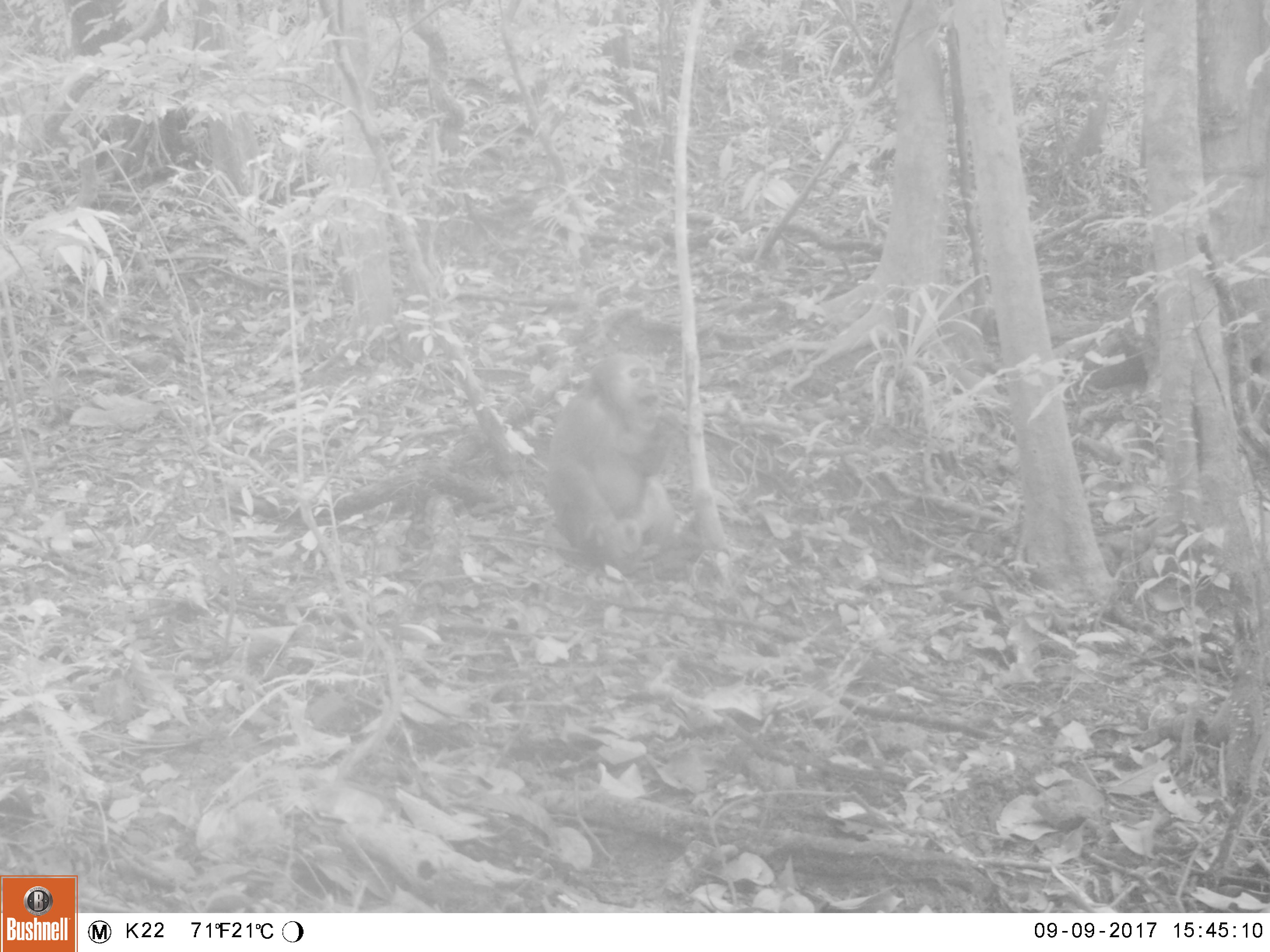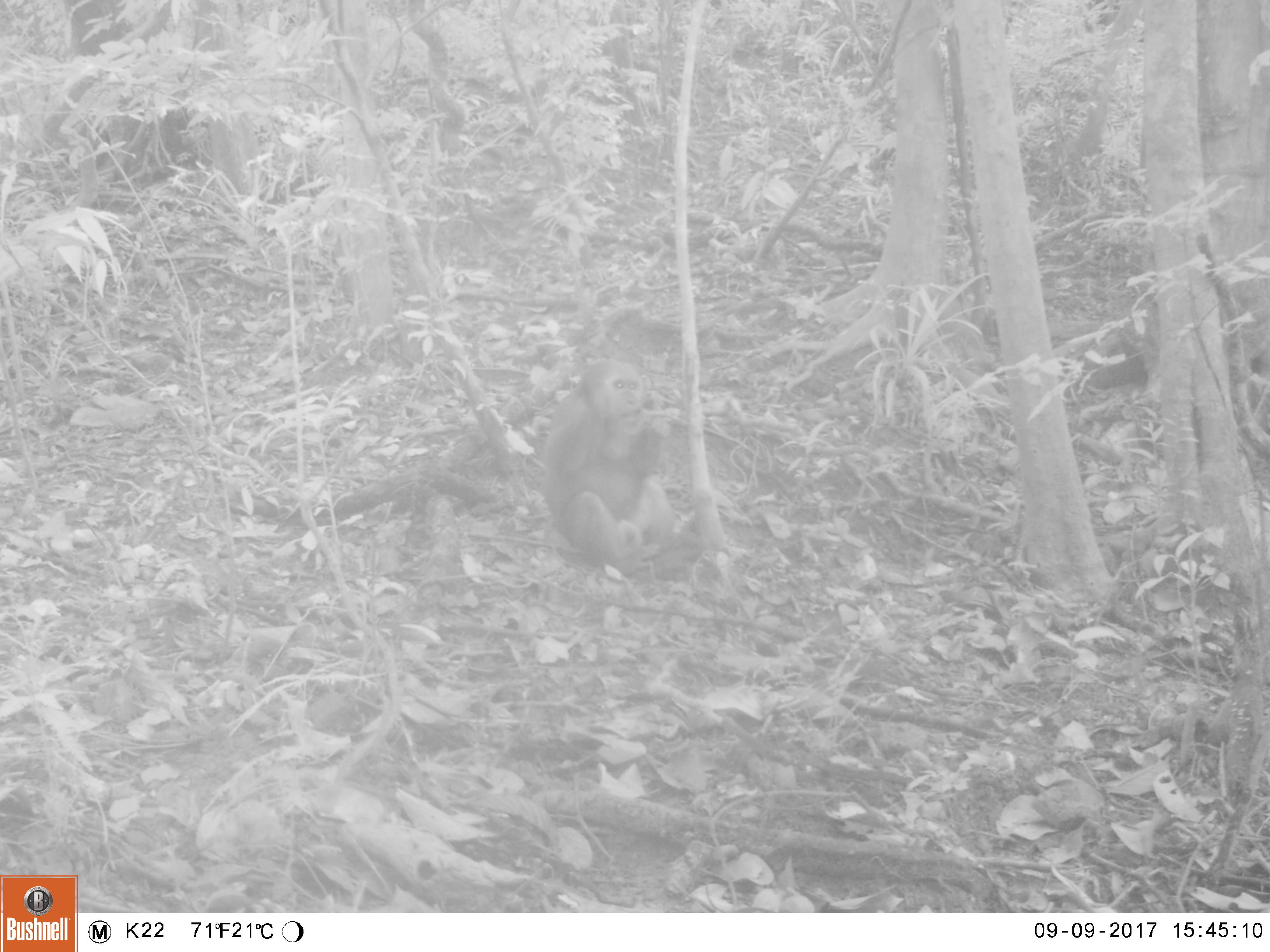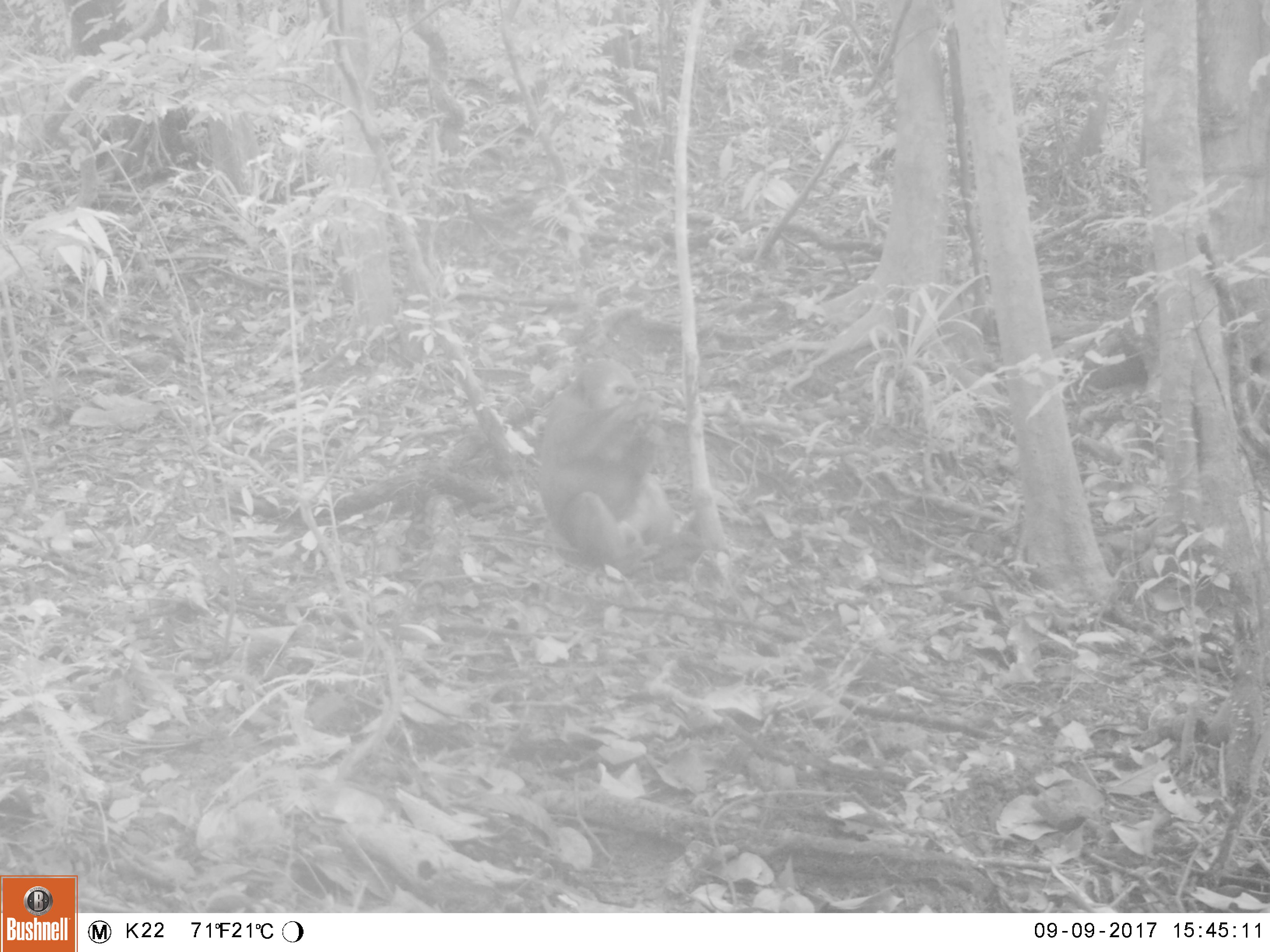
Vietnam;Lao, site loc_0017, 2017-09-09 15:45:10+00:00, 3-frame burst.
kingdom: Animalia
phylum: Chordata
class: Mammalia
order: Primates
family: Cercopithecidae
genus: Macaca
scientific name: Macaca arctoides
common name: stump-tailed macaque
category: stump tailed macaque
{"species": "stump tailed macaque (stump-tailed macaque) (Macaca arctoides)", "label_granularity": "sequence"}